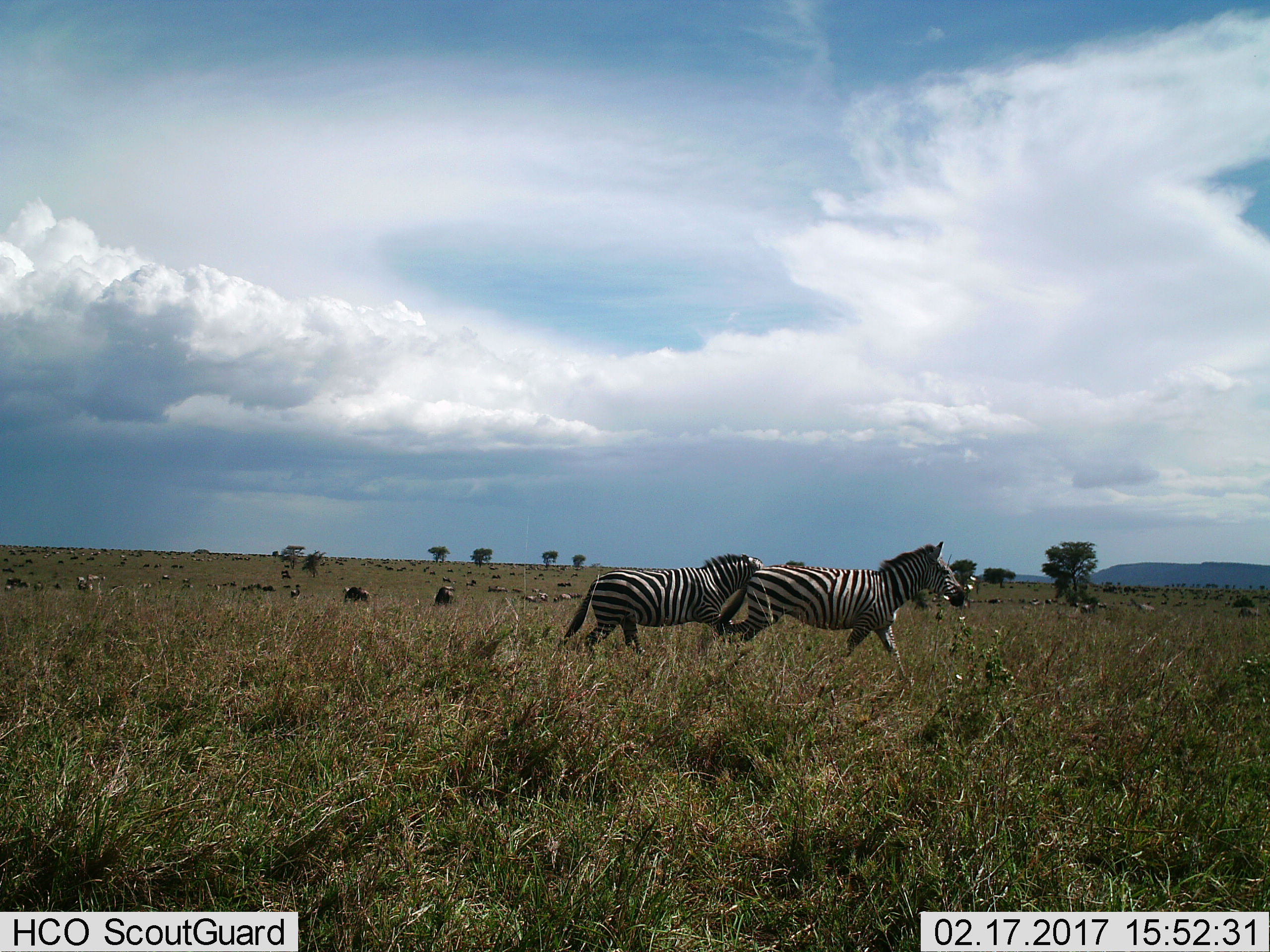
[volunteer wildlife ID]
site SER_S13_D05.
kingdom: Animalia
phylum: Chordata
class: Mammalia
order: Perissodactyla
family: Equidae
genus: Equus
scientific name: Equus quagga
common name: plains zebra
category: zebraplains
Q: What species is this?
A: Zebraplains (plains zebra) (Equus quagga).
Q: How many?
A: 2.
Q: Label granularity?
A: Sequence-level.